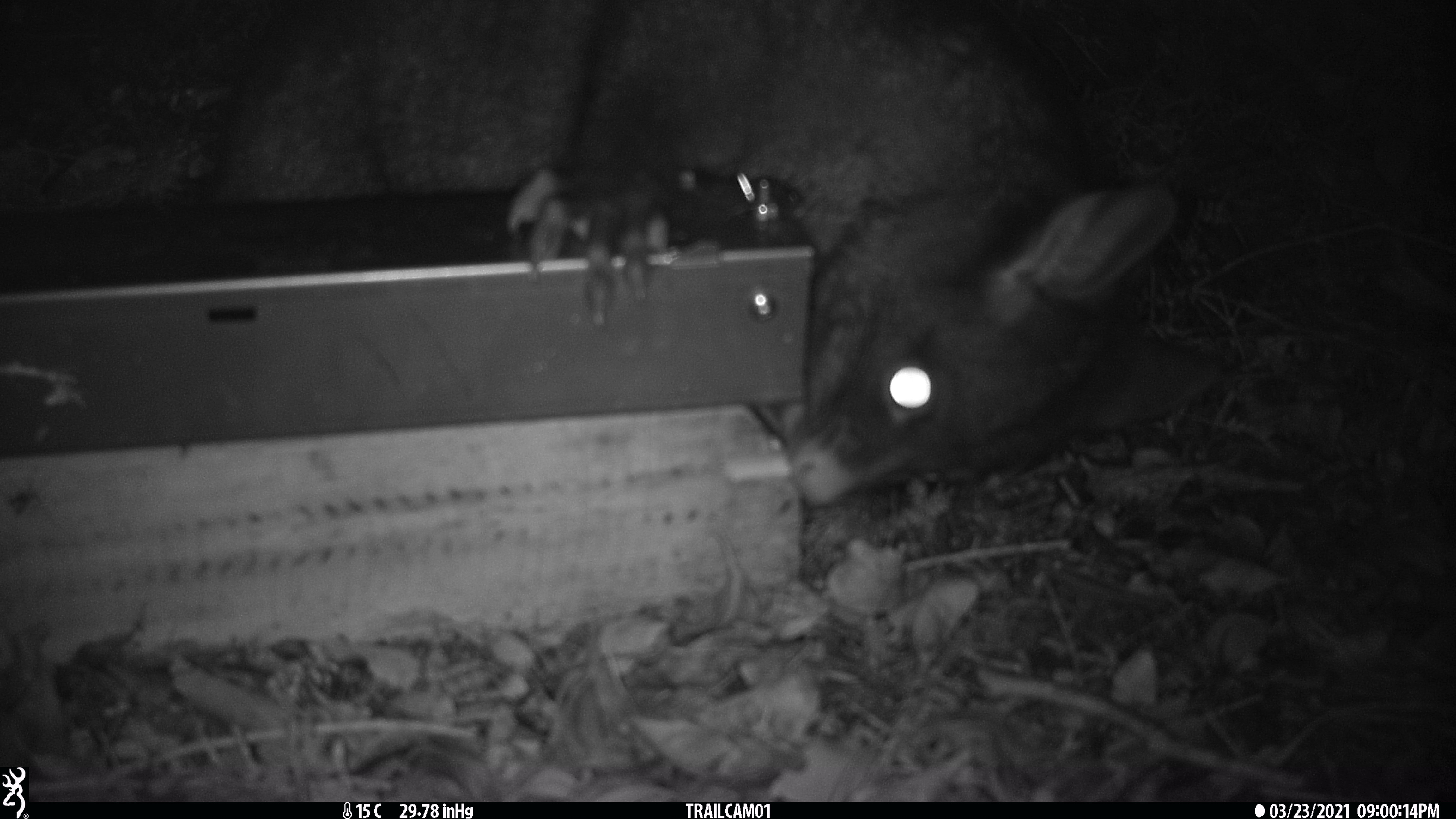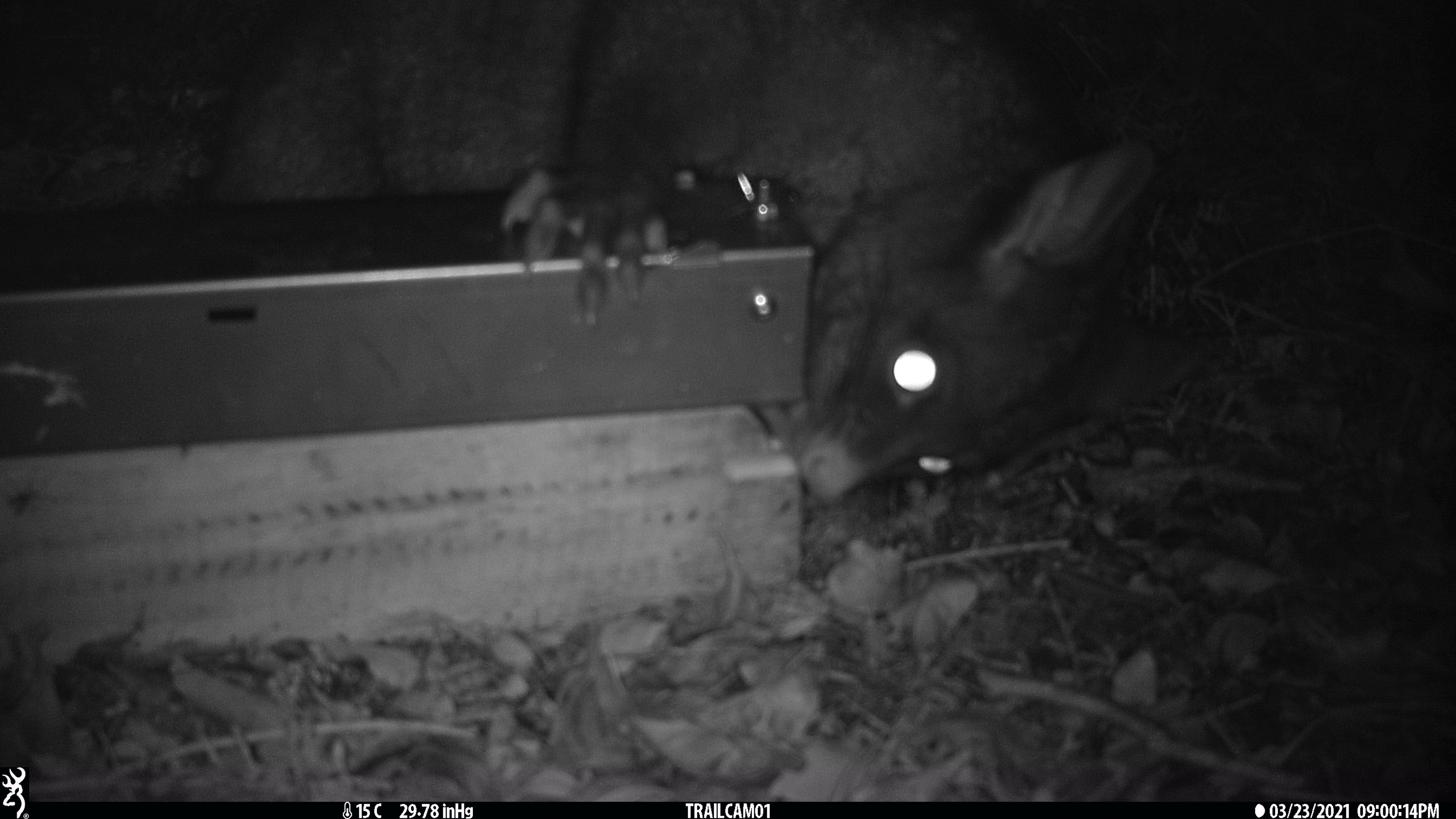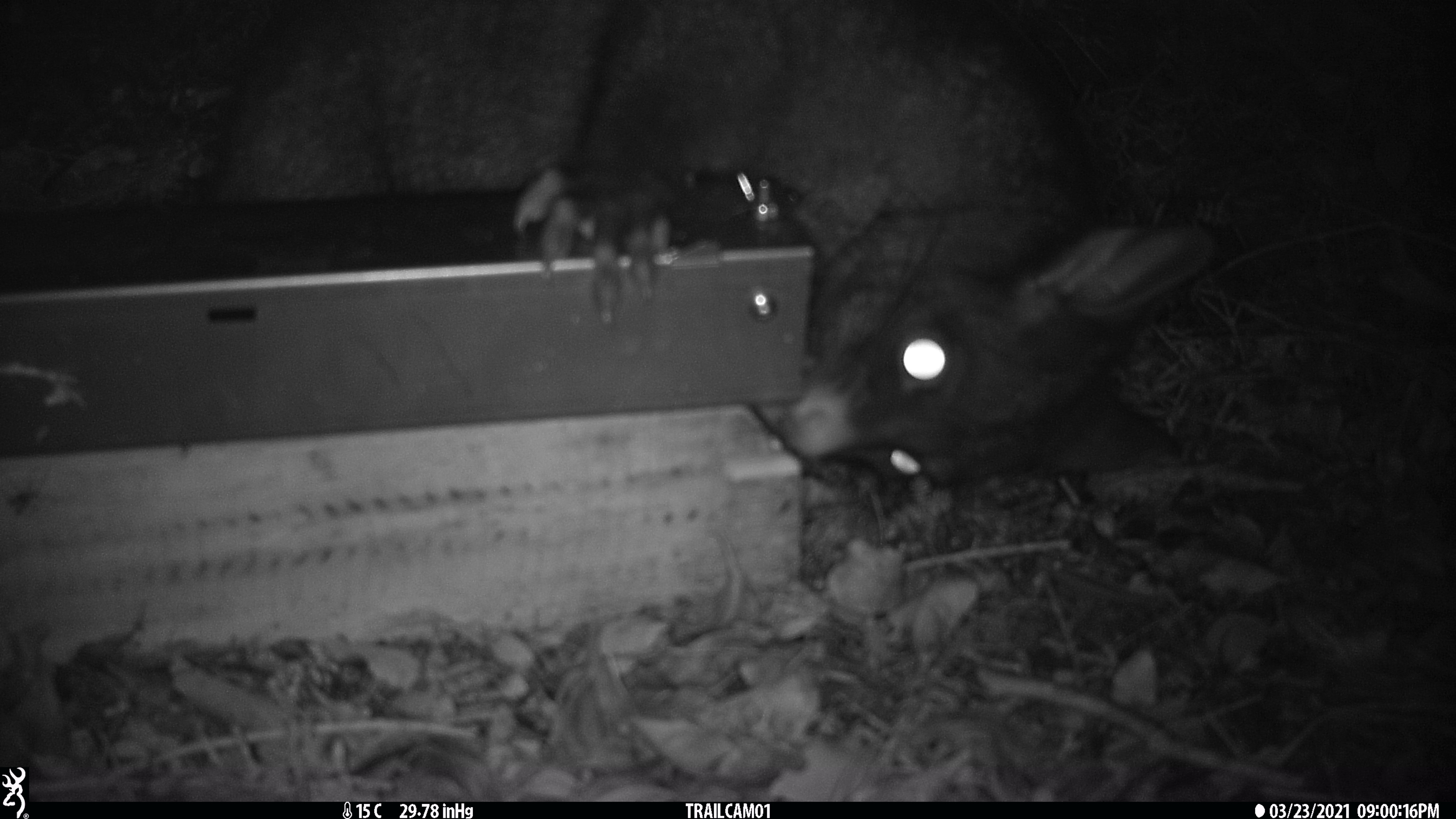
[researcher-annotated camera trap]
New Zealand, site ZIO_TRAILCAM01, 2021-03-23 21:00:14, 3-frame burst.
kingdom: Animalia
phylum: Chordata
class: Mammalia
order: Diprotodontia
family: Phalangeridae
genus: Trichosurus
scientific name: Trichosurus vulpecula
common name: common brushtail possum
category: possum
Possum (common brushtail possum) (Trichosurus vulpecula).